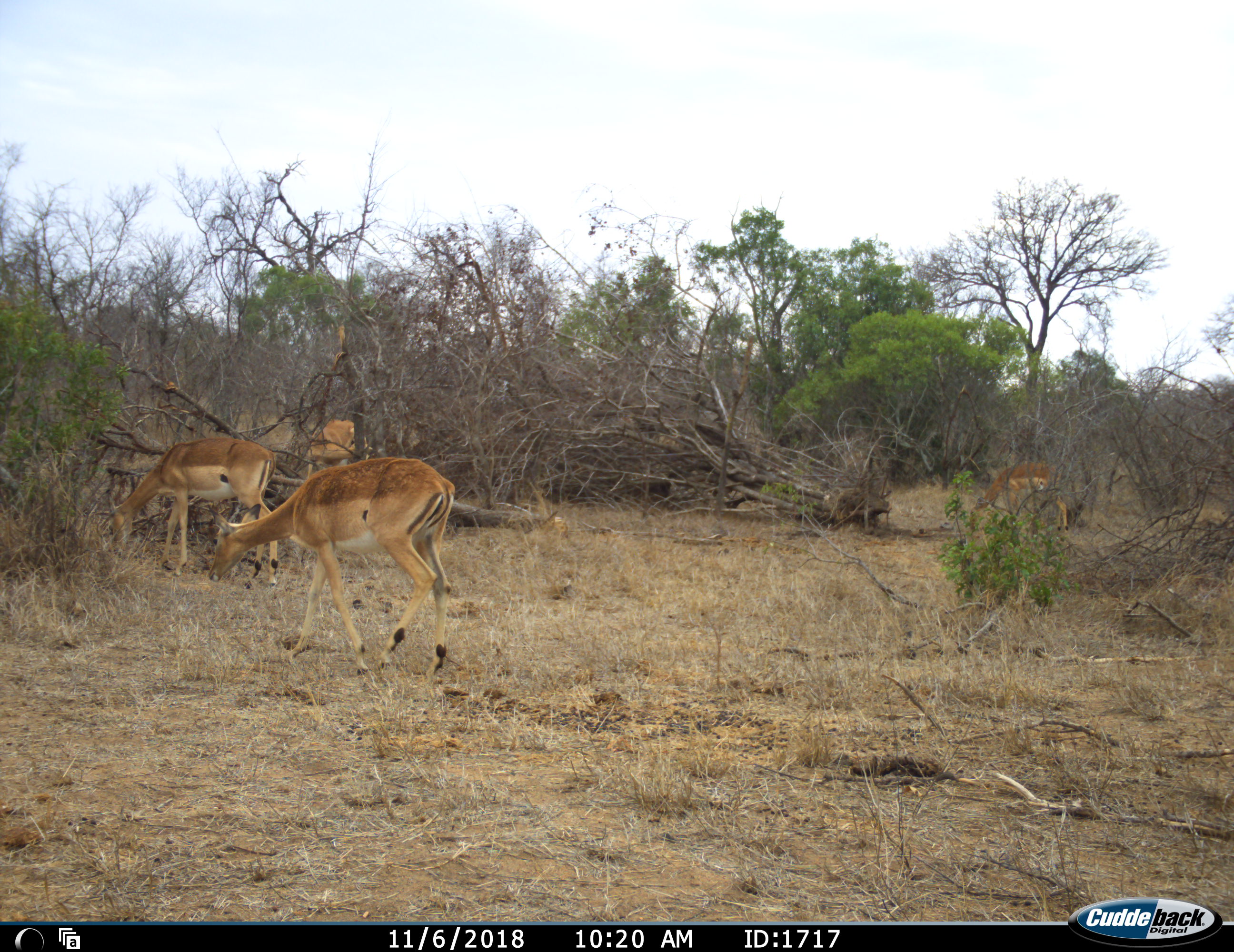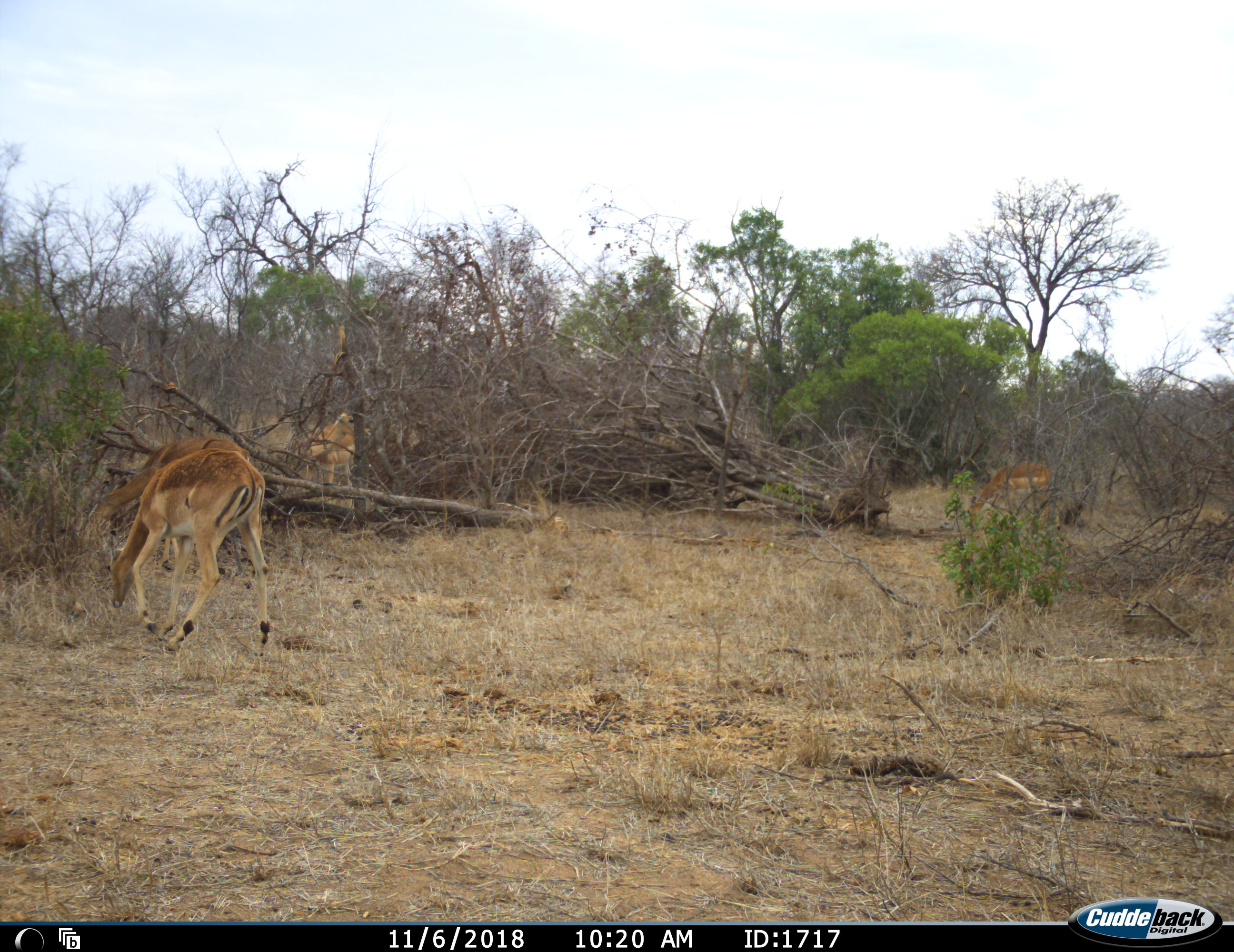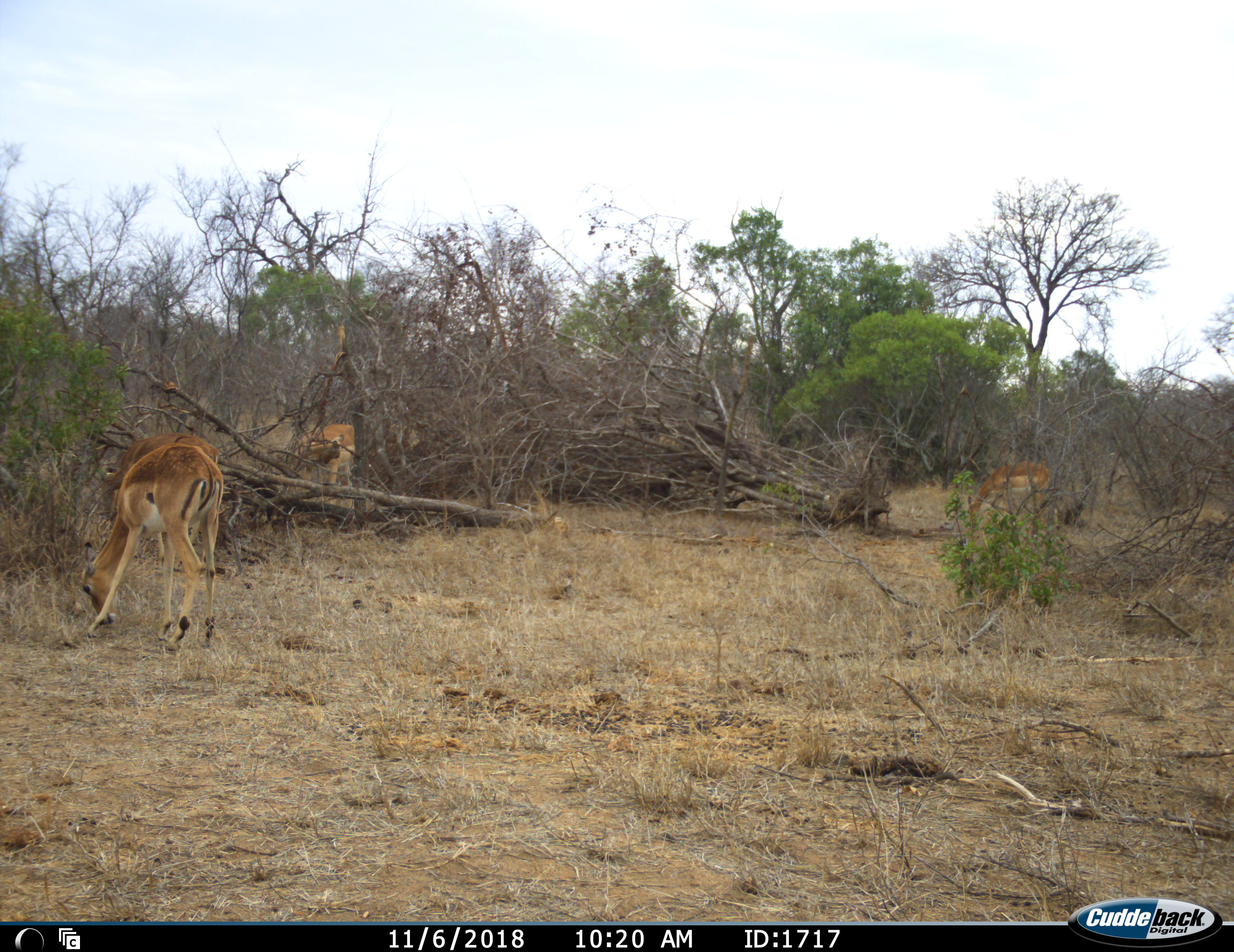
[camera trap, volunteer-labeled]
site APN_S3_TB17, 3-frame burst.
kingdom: Animalia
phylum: Chordata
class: Mammalia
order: Artiodactyla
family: Bovidae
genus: Aepyceros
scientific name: Aepyceros melampus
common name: impala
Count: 4.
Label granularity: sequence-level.